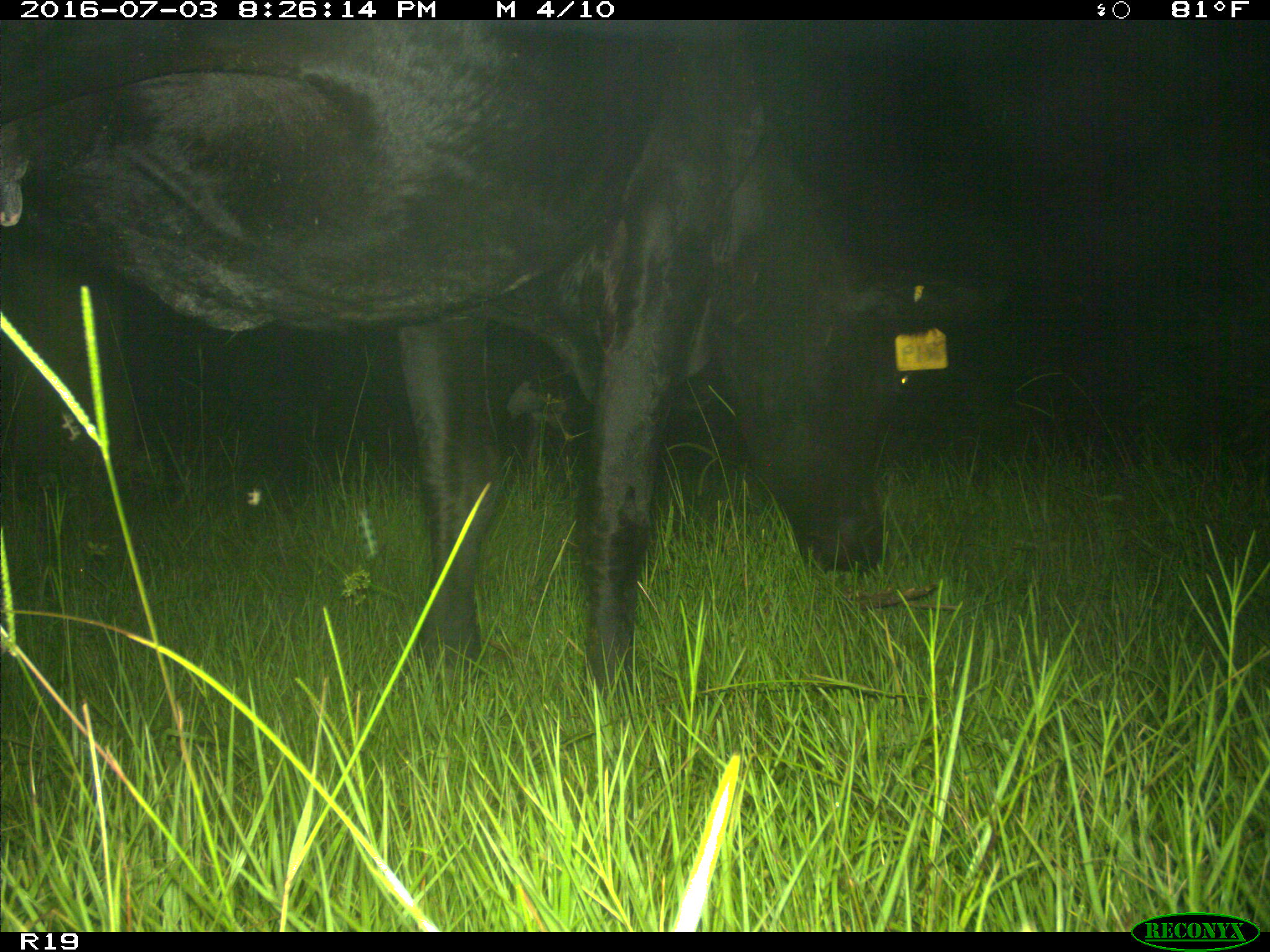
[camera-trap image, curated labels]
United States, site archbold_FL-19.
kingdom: Animalia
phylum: Chordata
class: Mammalia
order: Artiodactyla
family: Bovidae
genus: Bos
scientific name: Bos taurus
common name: domestic cow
Bos taurus (domestic cow).